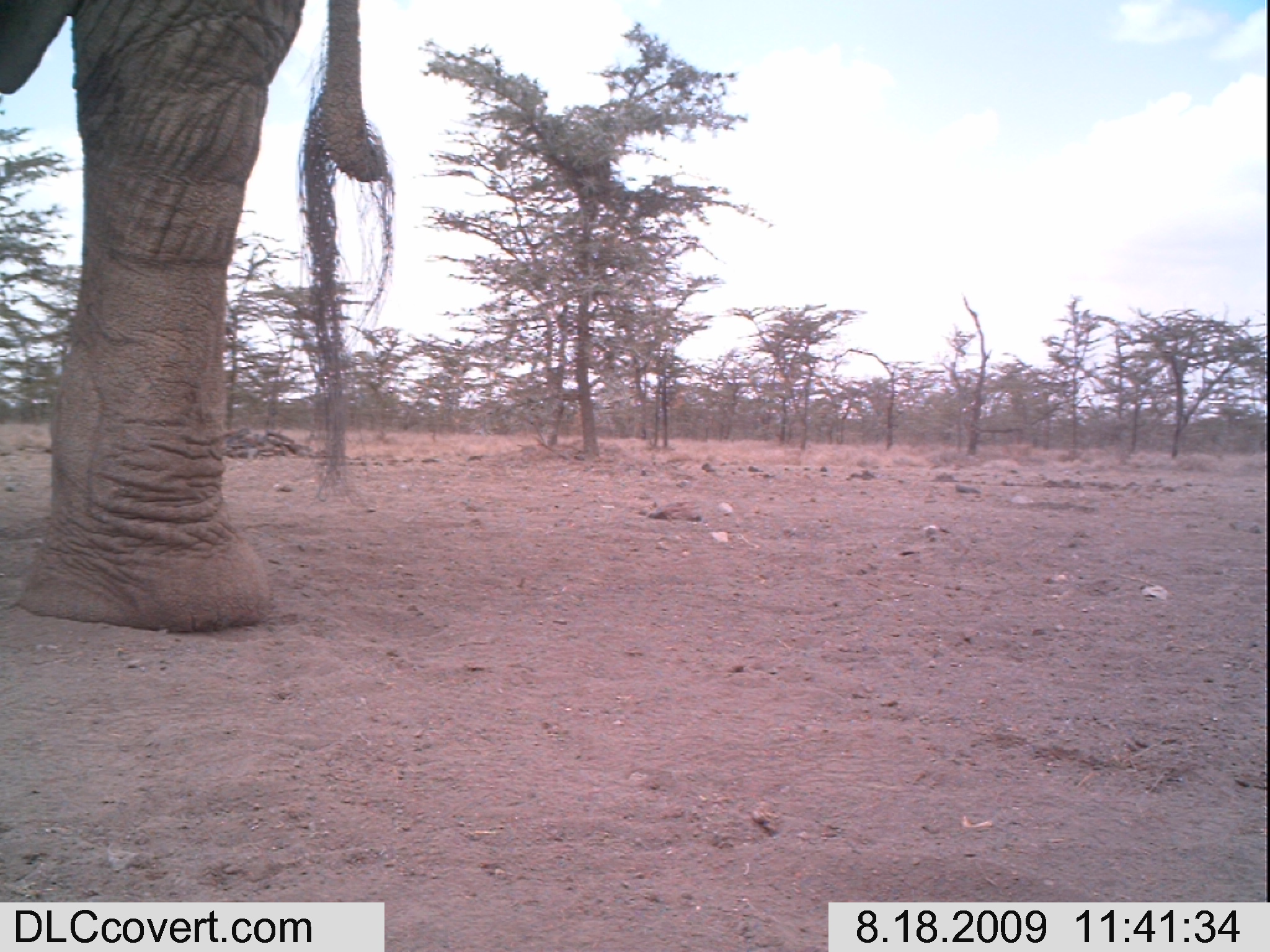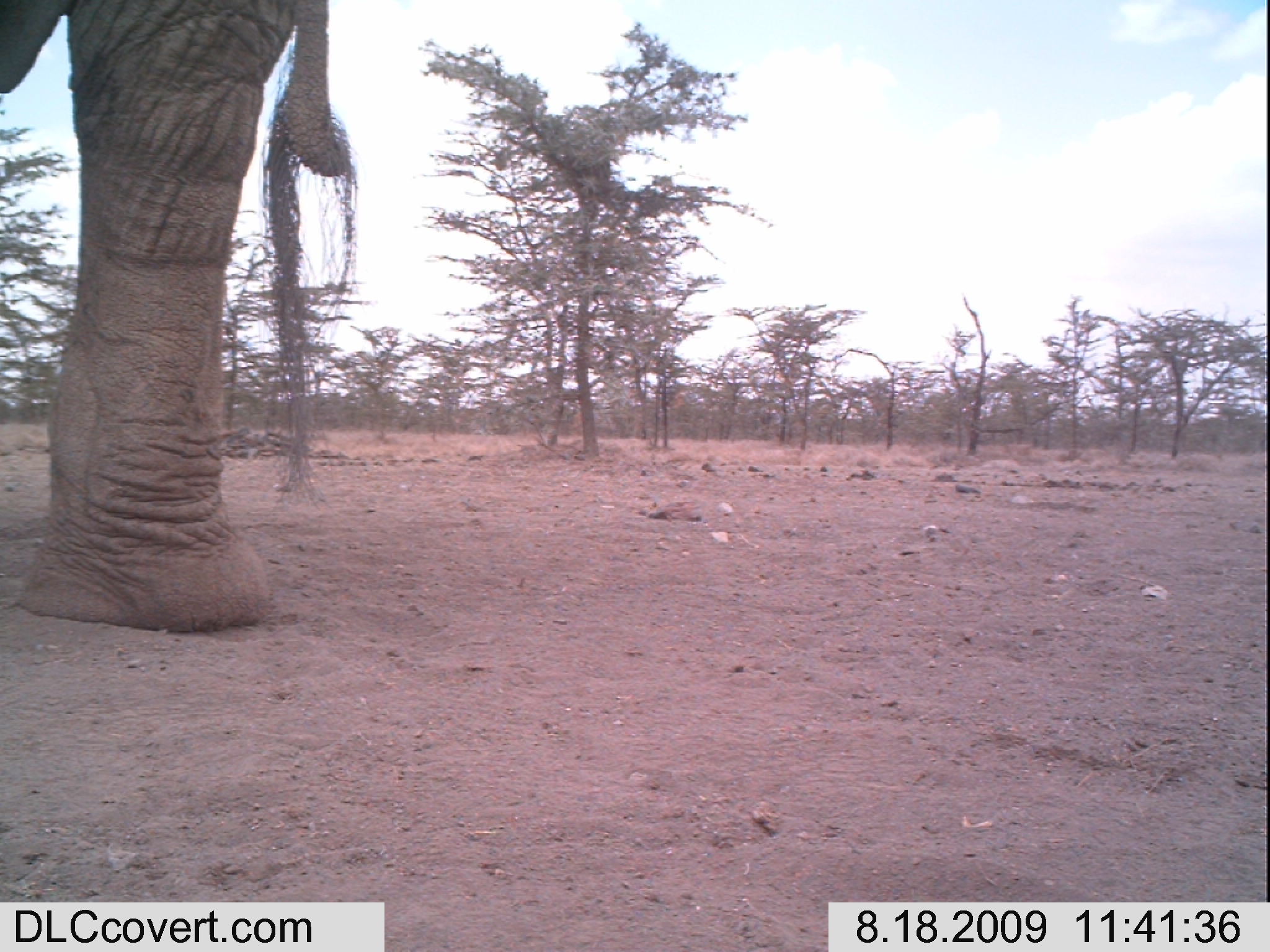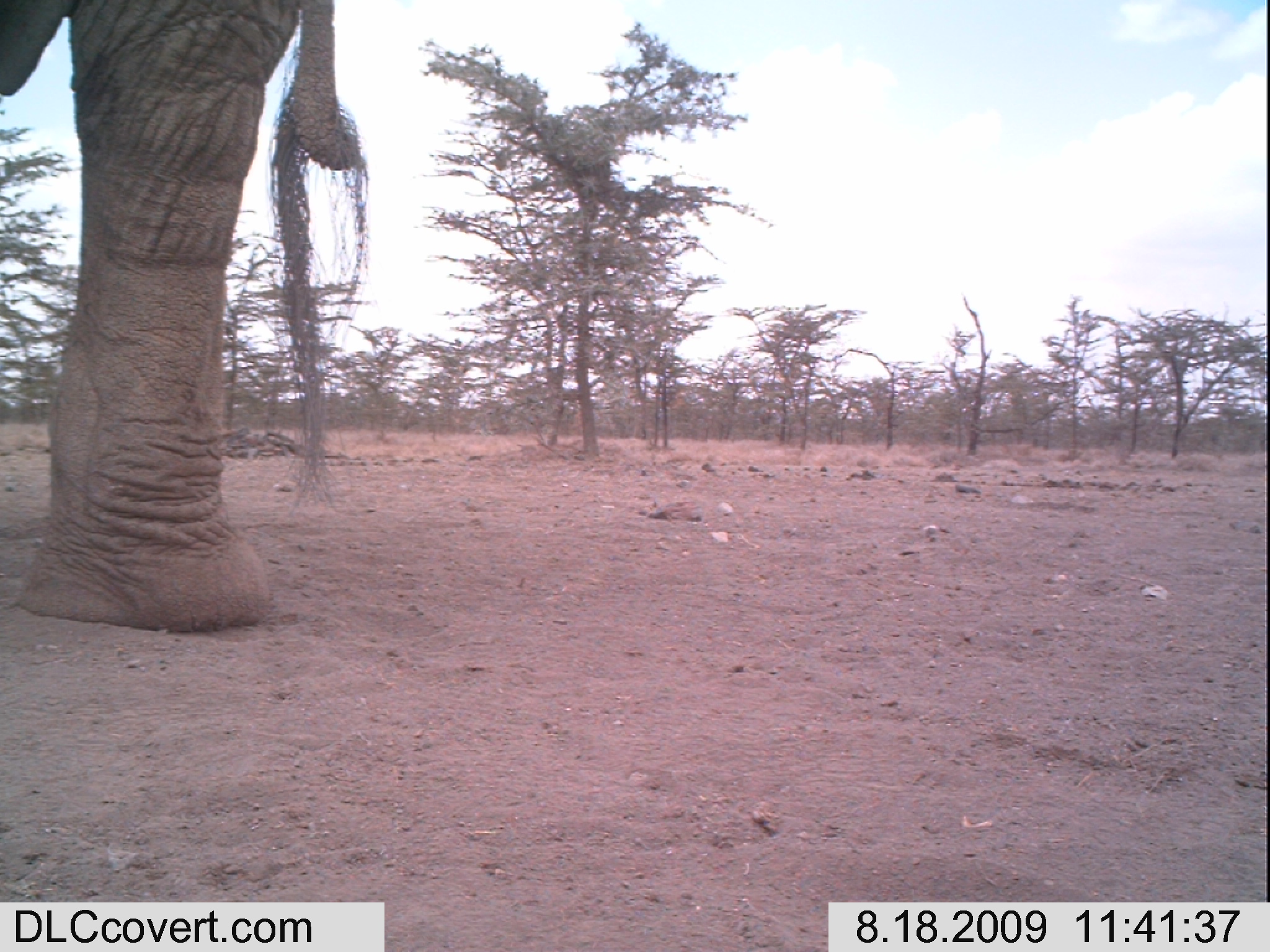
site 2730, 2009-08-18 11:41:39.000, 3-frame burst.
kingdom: Animalia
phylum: Chordata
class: Mammalia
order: Proboscidea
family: Elephantidae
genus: Loxodonta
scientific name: Loxodonta africana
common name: african bush elephant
Loxodonta africana (african bush elephant), count 1.